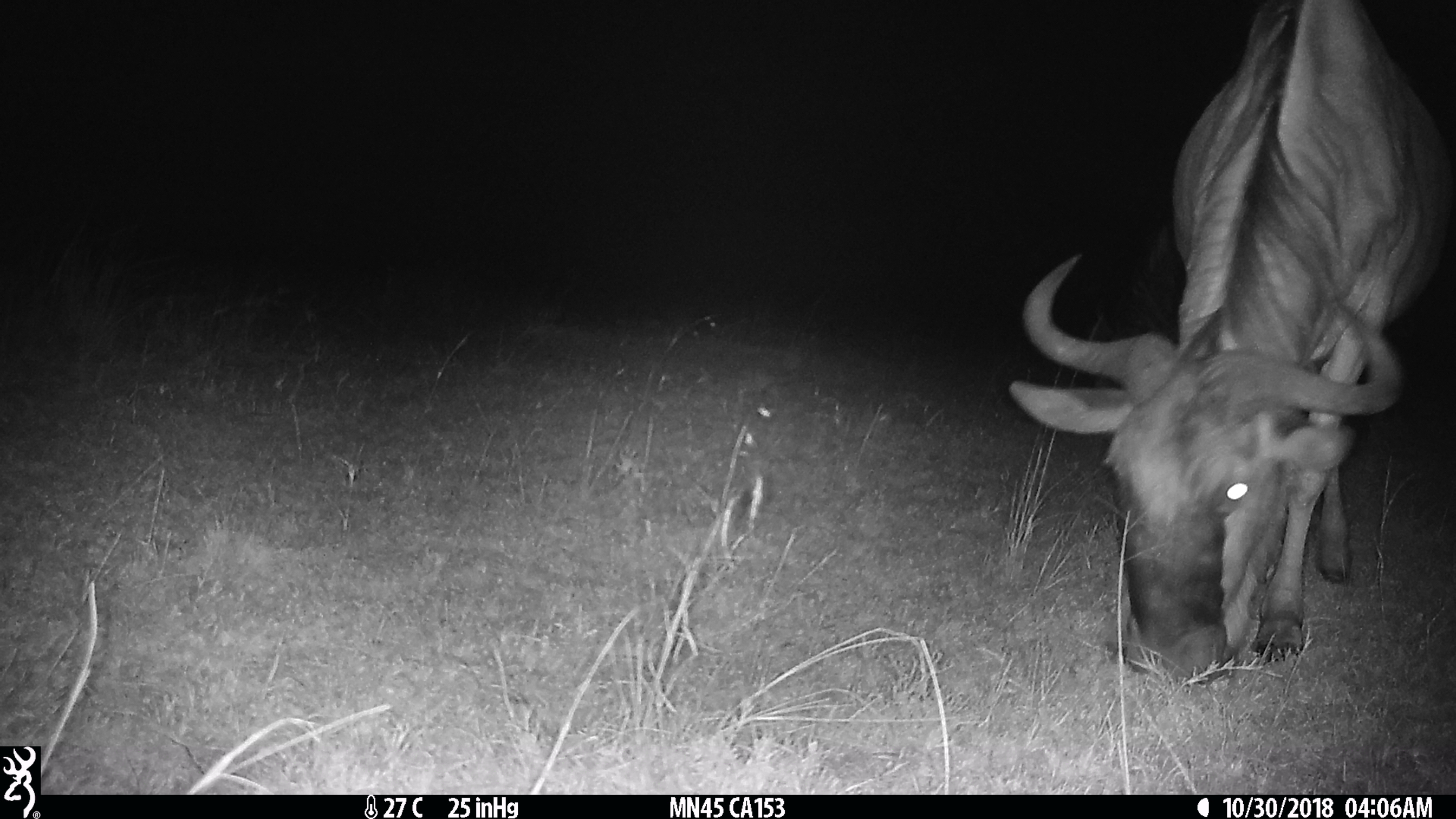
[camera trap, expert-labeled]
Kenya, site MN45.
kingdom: Animalia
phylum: Chordata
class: Mammalia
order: Artiodactyla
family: Bovidae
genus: Connochaetes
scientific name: Connochaetes taurinus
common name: blue wildebeest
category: wildebeest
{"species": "wildebeest (blue wildebeest) (Connochaetes taurinus)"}